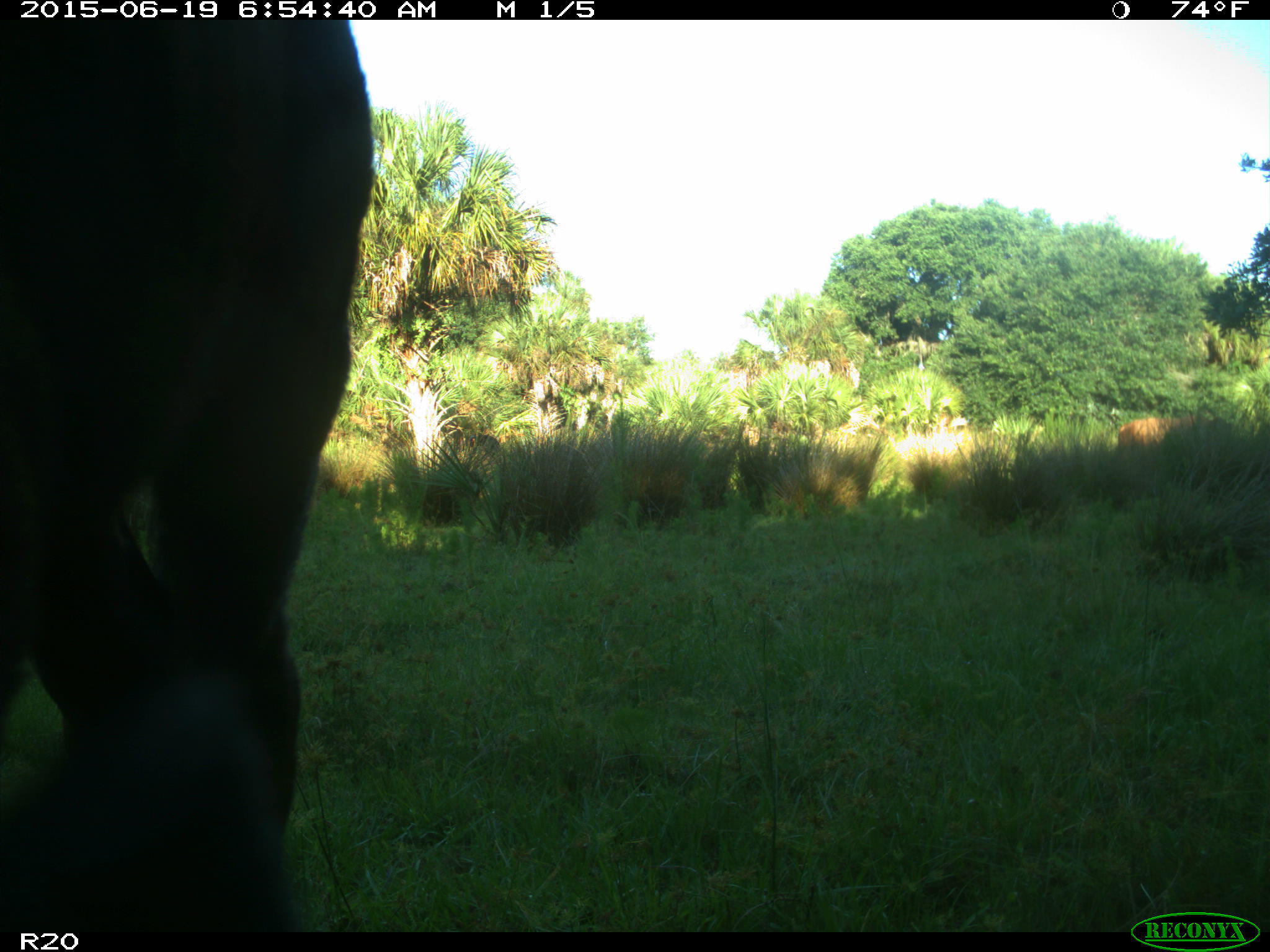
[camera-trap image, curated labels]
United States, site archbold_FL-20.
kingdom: Animalia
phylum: Chordata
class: Mammalia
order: Artiodactyla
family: Bovidae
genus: Bos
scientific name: Bos taurus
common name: domestic cow